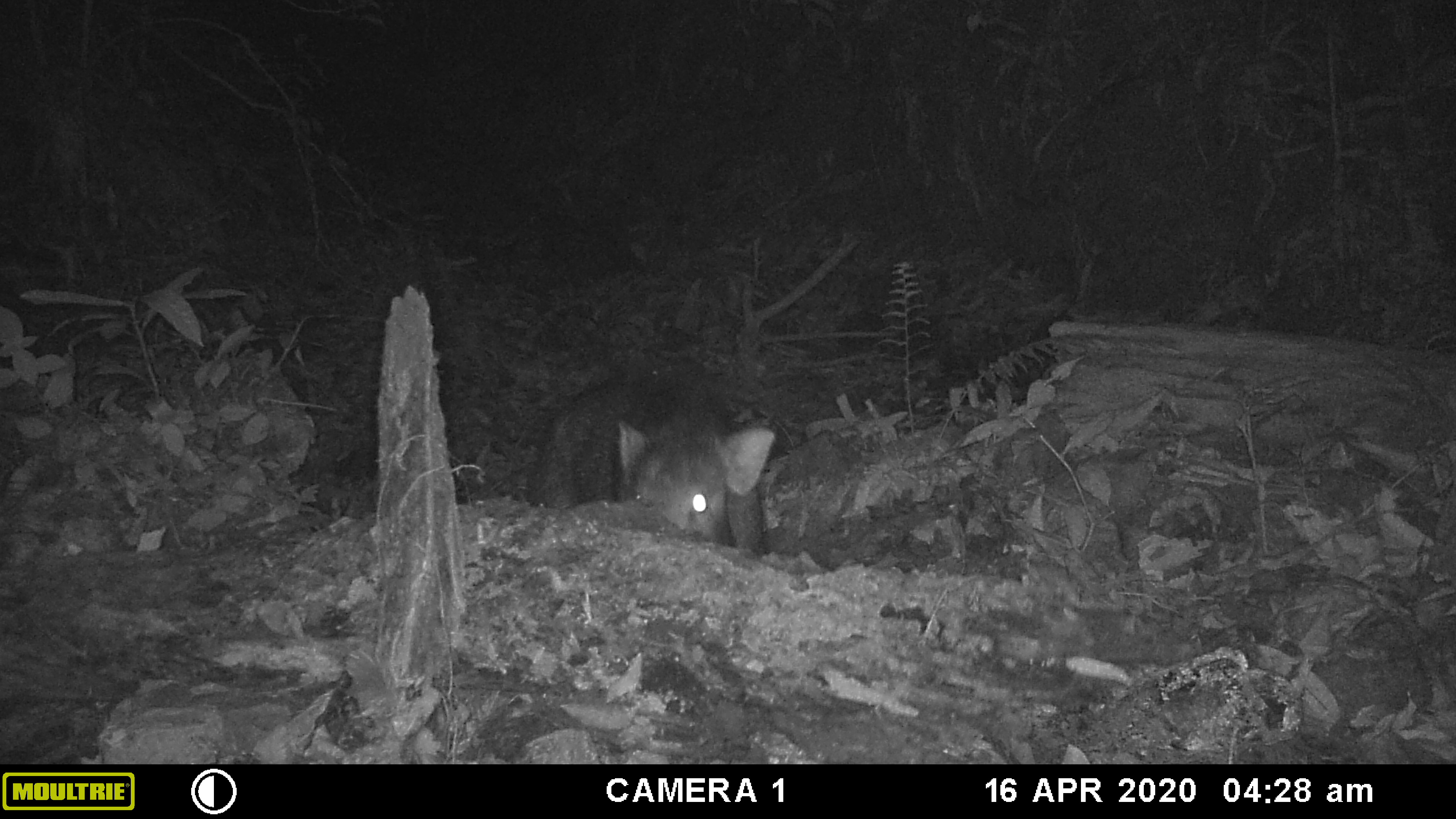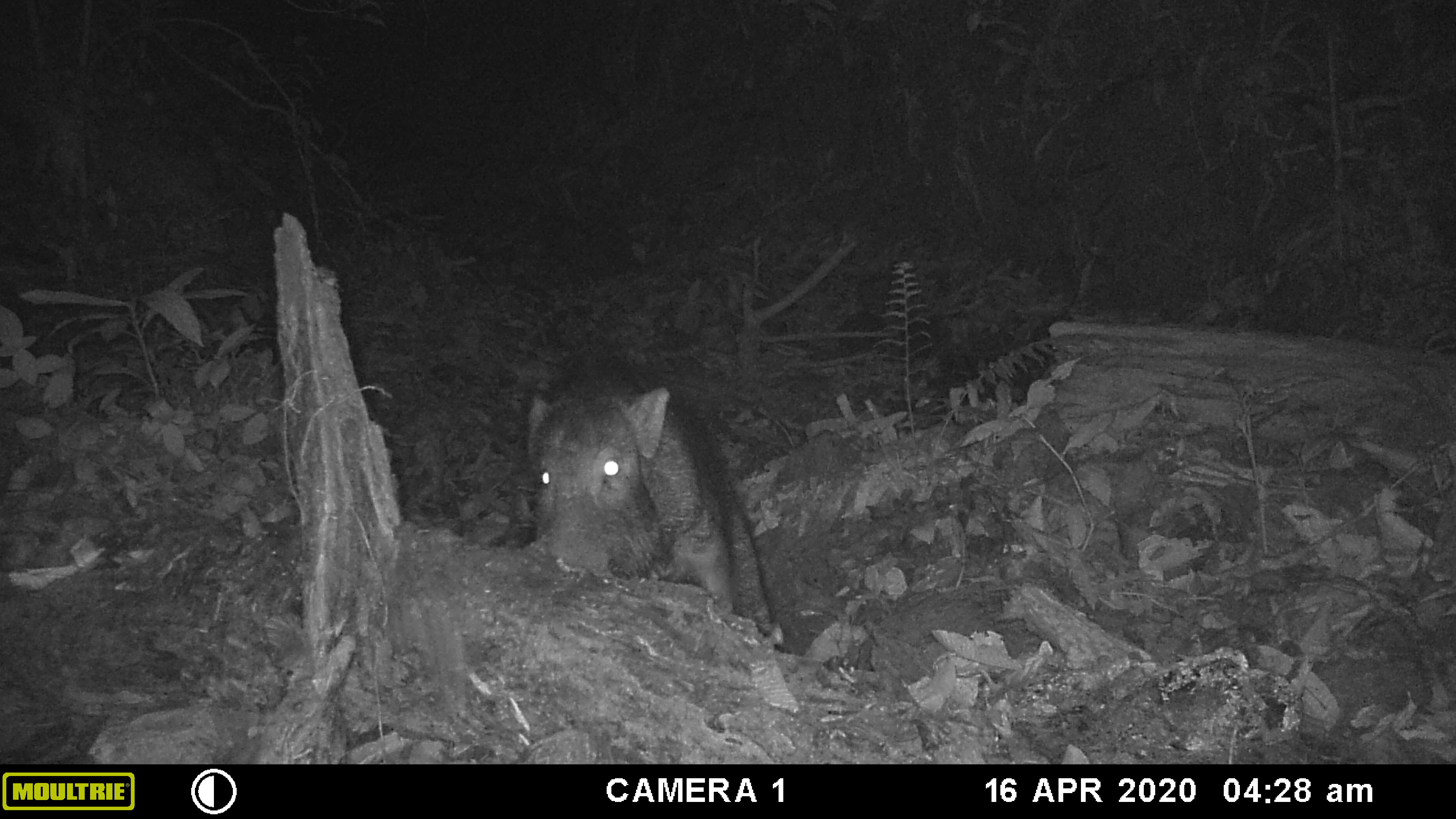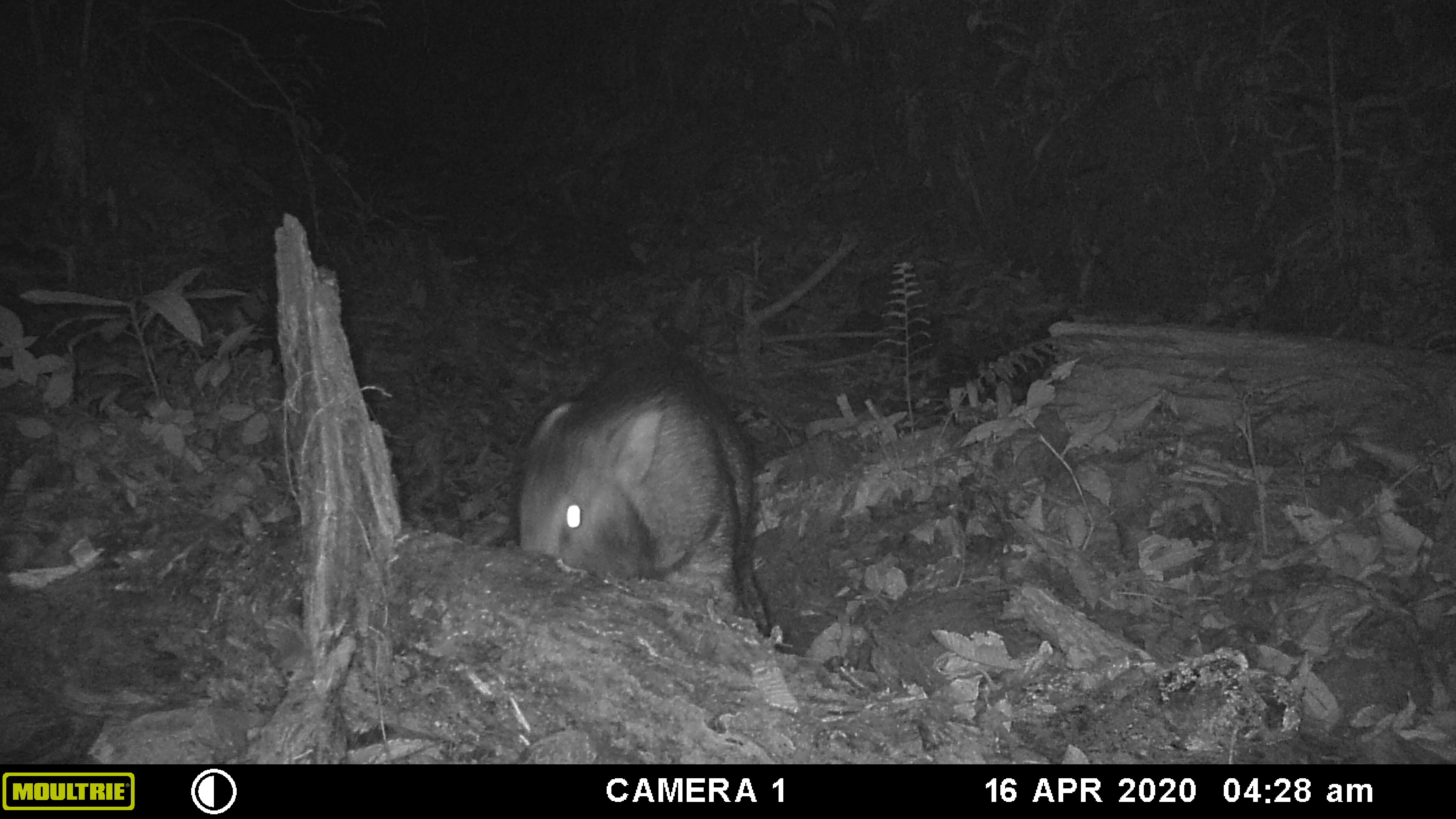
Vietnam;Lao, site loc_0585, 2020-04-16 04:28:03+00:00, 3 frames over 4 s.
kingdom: Animalia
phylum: Chordata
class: Mammalia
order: Artiodactyla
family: Suidae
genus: Sus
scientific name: Sus scrofa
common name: eurasian wild pig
Eurasian wild pig (Sus scrofa). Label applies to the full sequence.